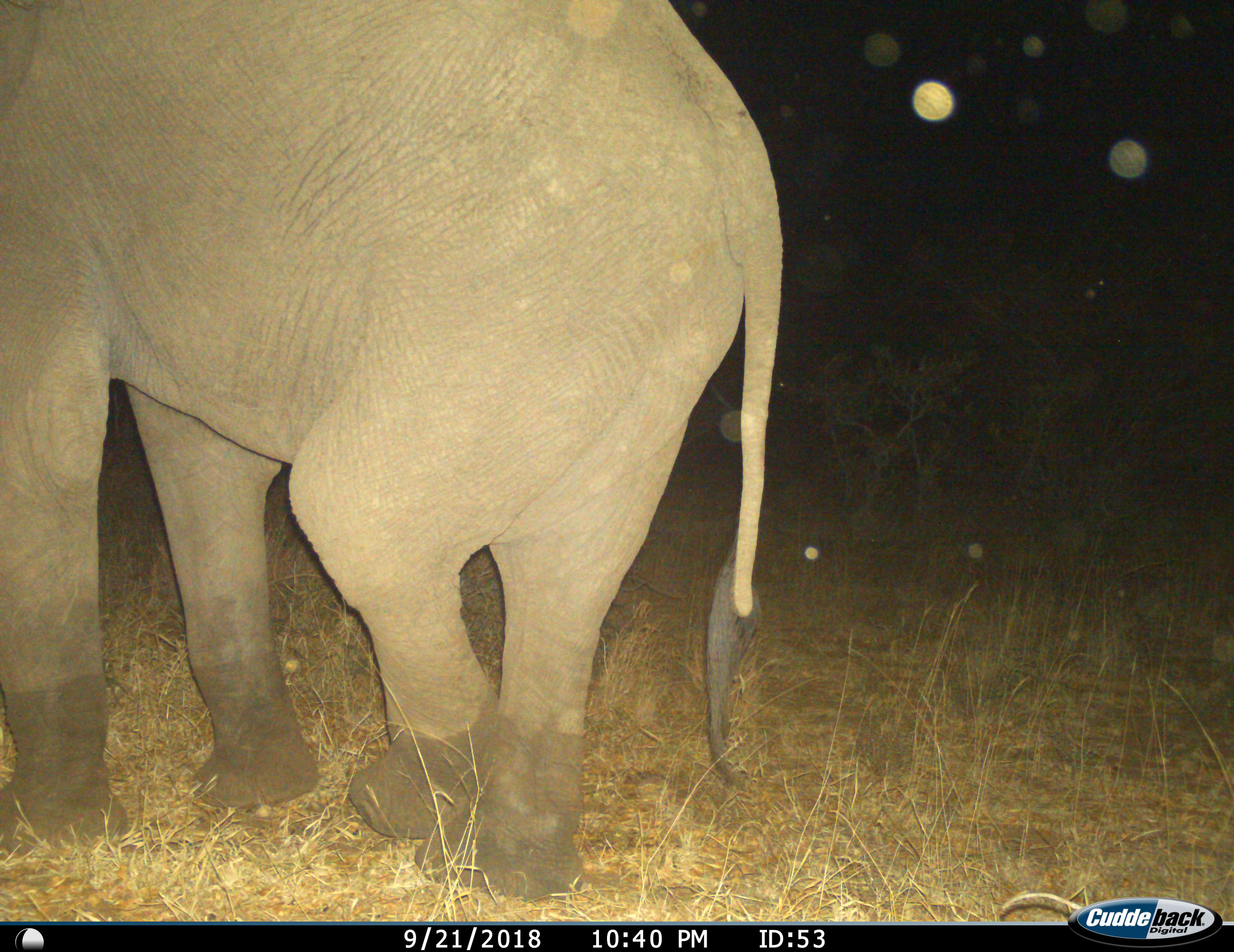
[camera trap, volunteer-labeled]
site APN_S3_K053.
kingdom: Animalia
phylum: Chordata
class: Mammalia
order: Proboscidea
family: Elephantidae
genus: Loxodonta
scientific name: Loxodonta africana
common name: african bush elephant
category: elephant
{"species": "elephant (african bush elephant) (Loxodonta africana)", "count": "1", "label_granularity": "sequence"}